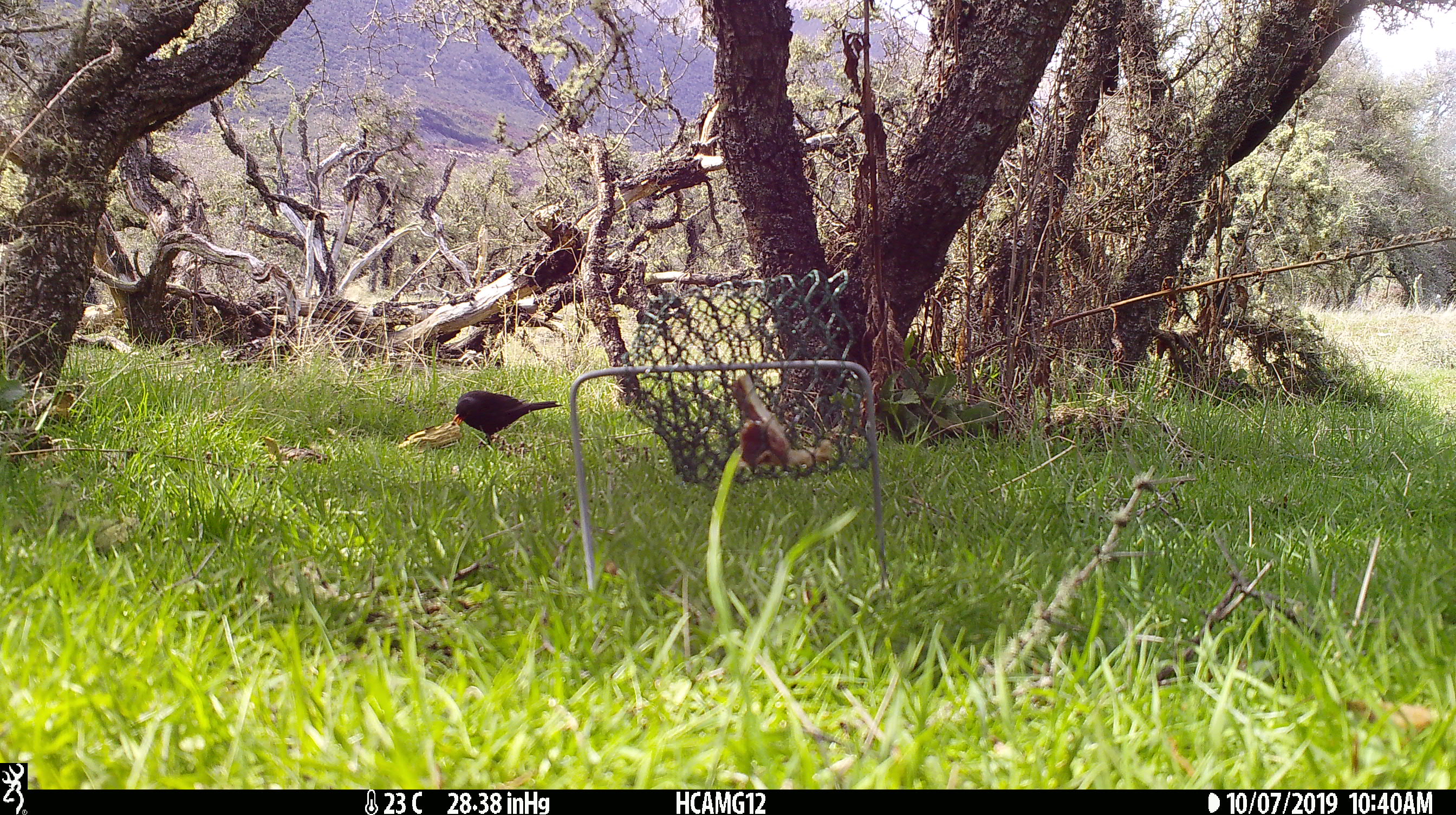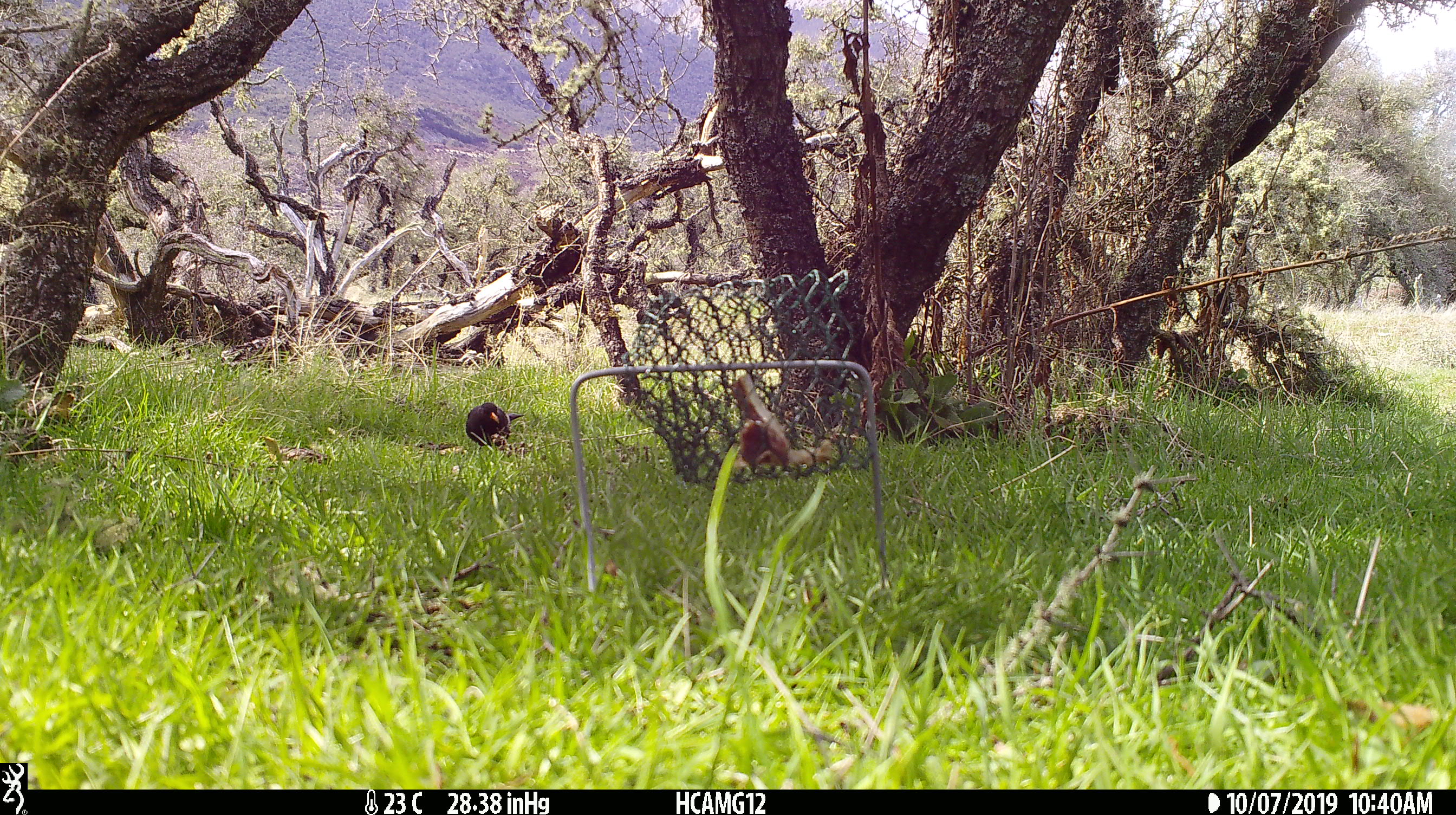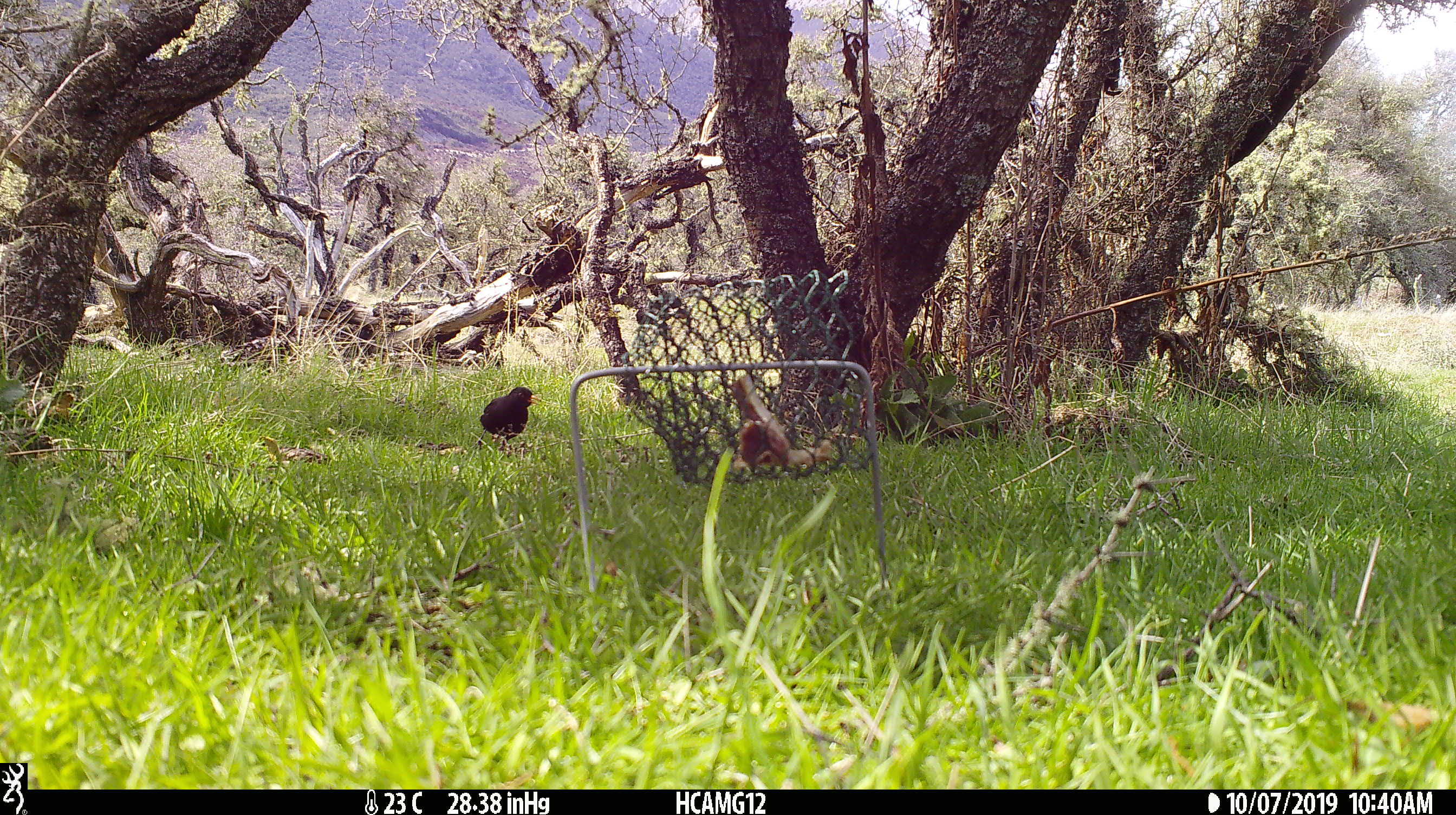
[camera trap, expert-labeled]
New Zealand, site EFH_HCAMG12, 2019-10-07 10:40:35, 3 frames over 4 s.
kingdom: Animalia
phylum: Chordata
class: Aves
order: Passeriformes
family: Turdidae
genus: Turdus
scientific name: Turdus merula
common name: eurasian blackbird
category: blackbird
Blackbird (eurasian blackbird) (Turdus merula).